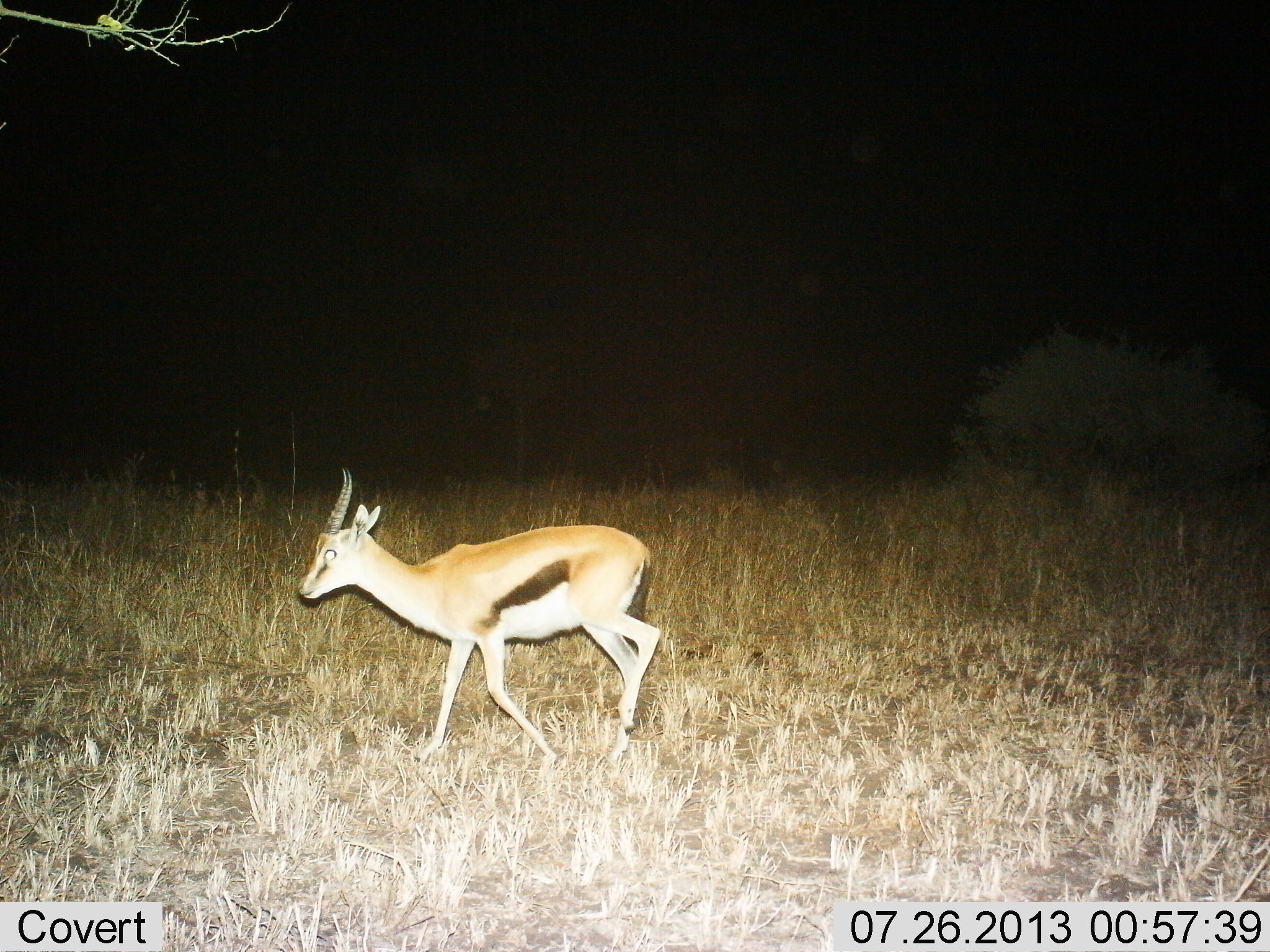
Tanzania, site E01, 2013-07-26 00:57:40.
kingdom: Animalia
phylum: Chordata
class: Mammalia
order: Artiodactyla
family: Bovidae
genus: Eudorcas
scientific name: Eudorcas thomsonii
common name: thomson's gazelle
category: gazellethomsons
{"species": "gazellethomsons (thomson's gazelle) (Eudorcas thomsonii)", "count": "1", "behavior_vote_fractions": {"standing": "0%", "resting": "0%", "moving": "100%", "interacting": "0%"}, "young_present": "0%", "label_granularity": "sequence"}